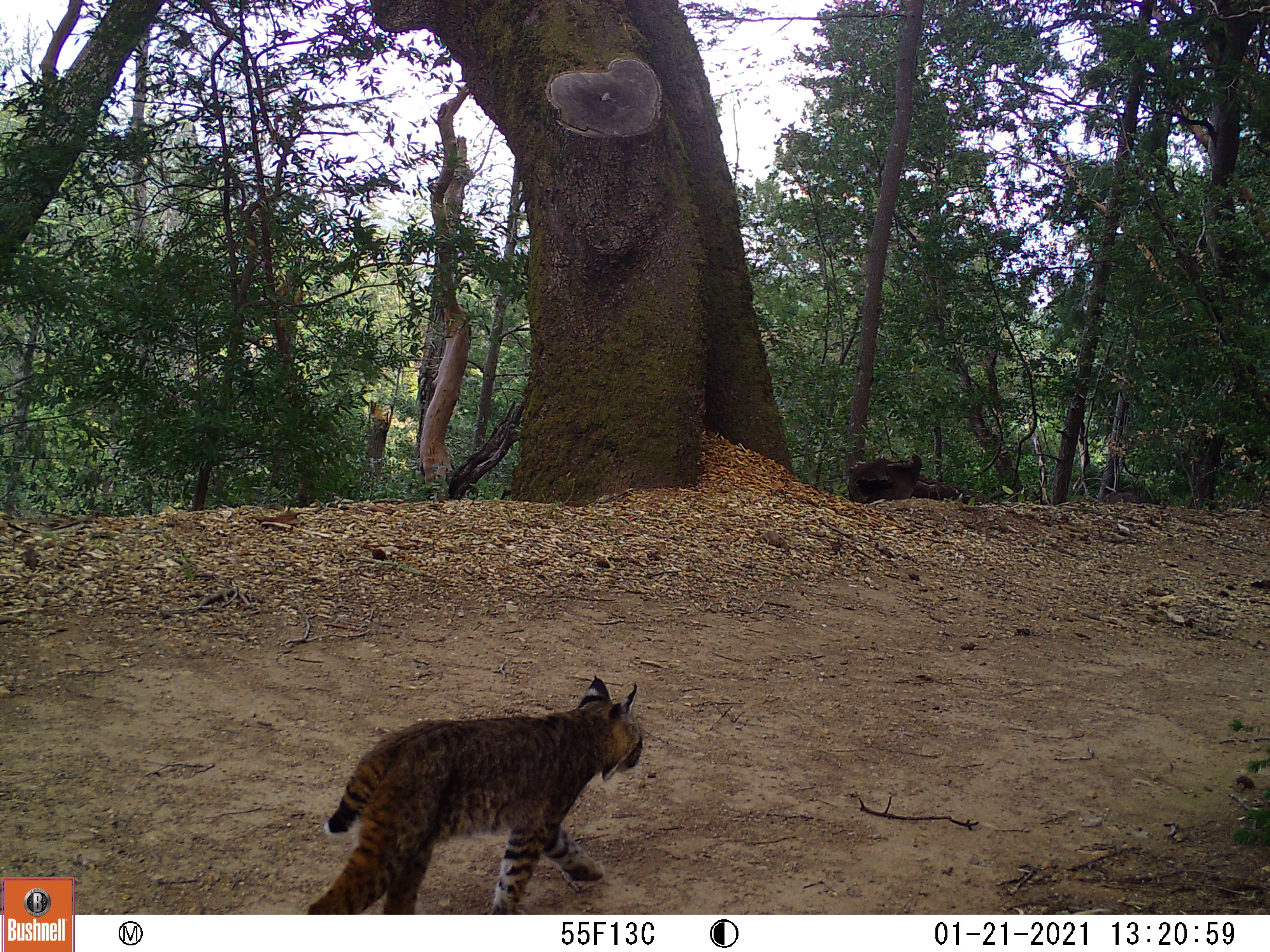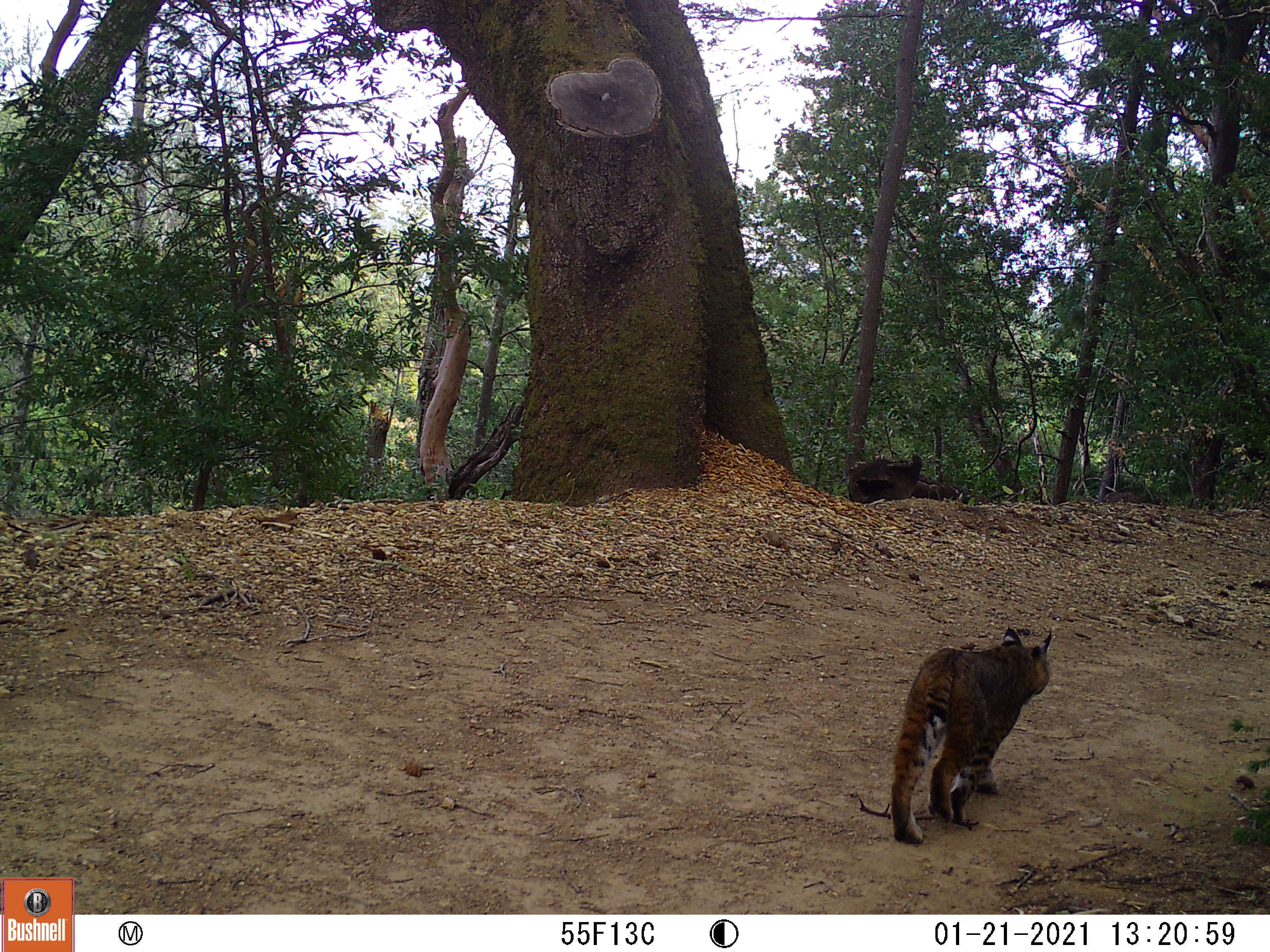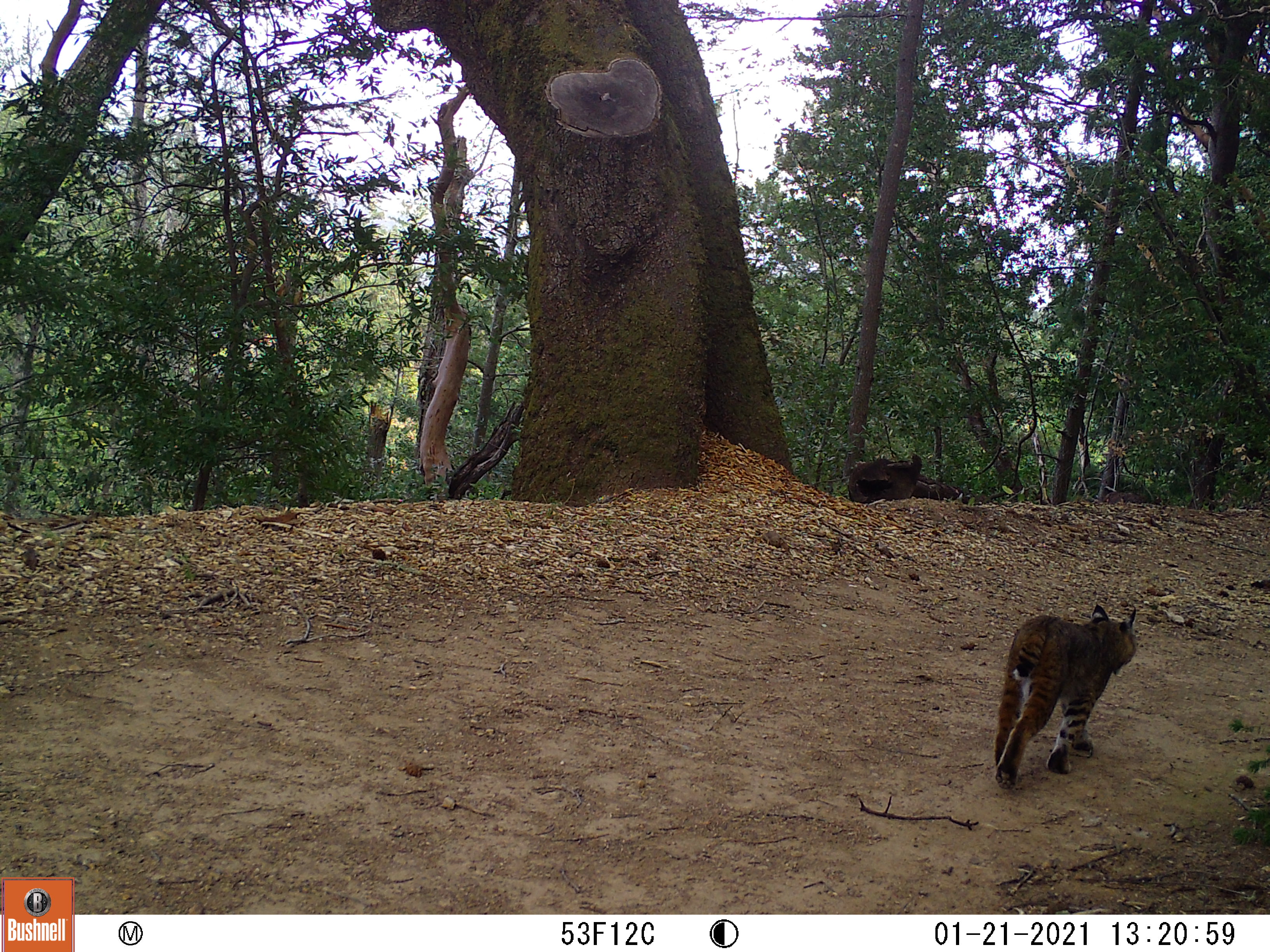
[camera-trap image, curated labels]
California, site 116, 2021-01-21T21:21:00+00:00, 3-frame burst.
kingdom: Animalia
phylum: Chordata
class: Mammalia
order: Carnivora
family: Felidae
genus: Lynx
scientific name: Lynx rufus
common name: bobcat